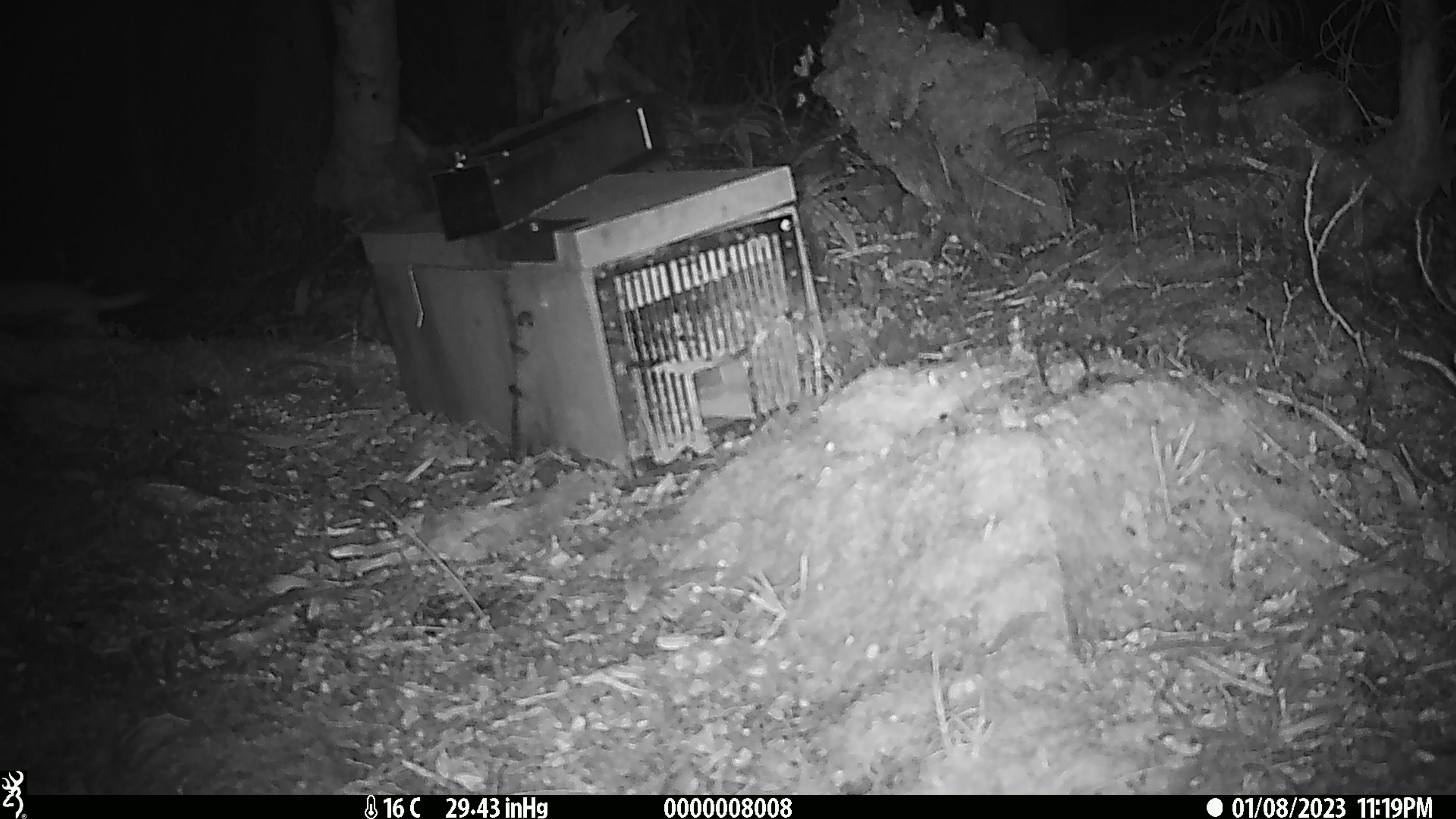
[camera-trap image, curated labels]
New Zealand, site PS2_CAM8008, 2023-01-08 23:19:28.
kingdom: Animalia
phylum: Chordata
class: Mammalia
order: Carnivora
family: Mustelidae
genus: Mustela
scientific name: Mustela erminea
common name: stoat